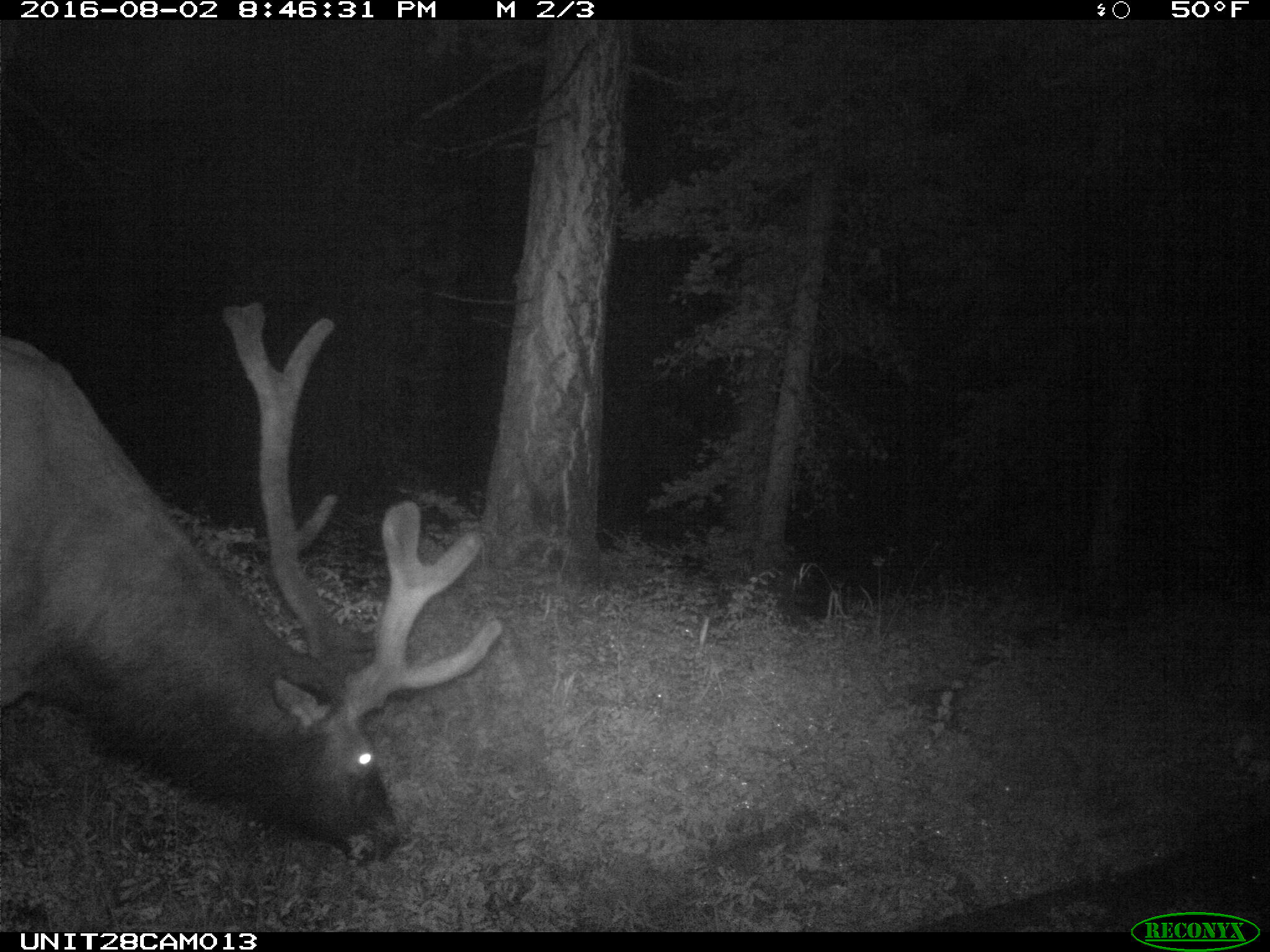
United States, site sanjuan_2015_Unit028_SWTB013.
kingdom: Animalia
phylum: Chordata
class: Mammalia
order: Artiodactyla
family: Cervidae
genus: Cervus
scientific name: Cervus elaphus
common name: red deer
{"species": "Cervus elaphus (red deer)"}